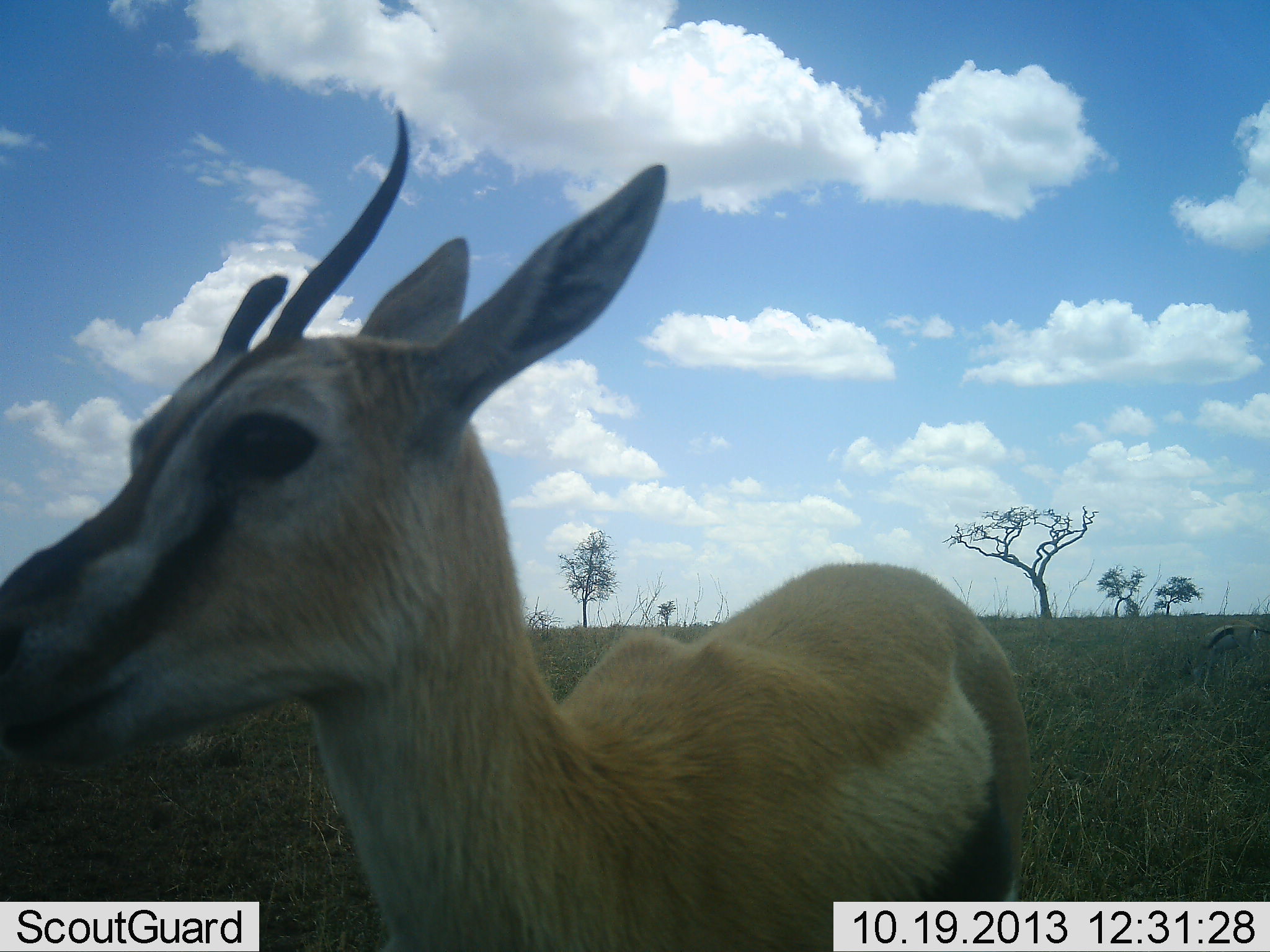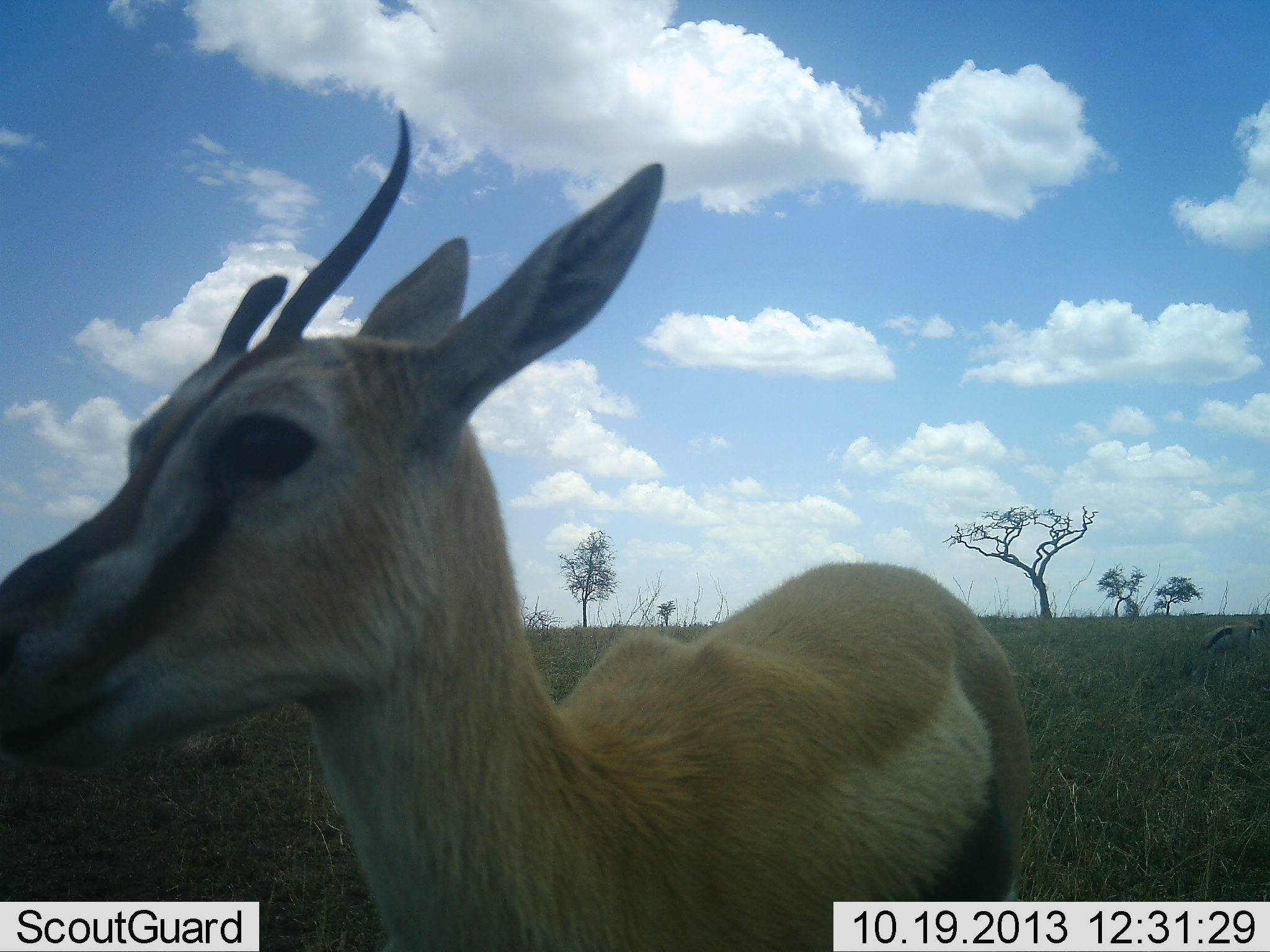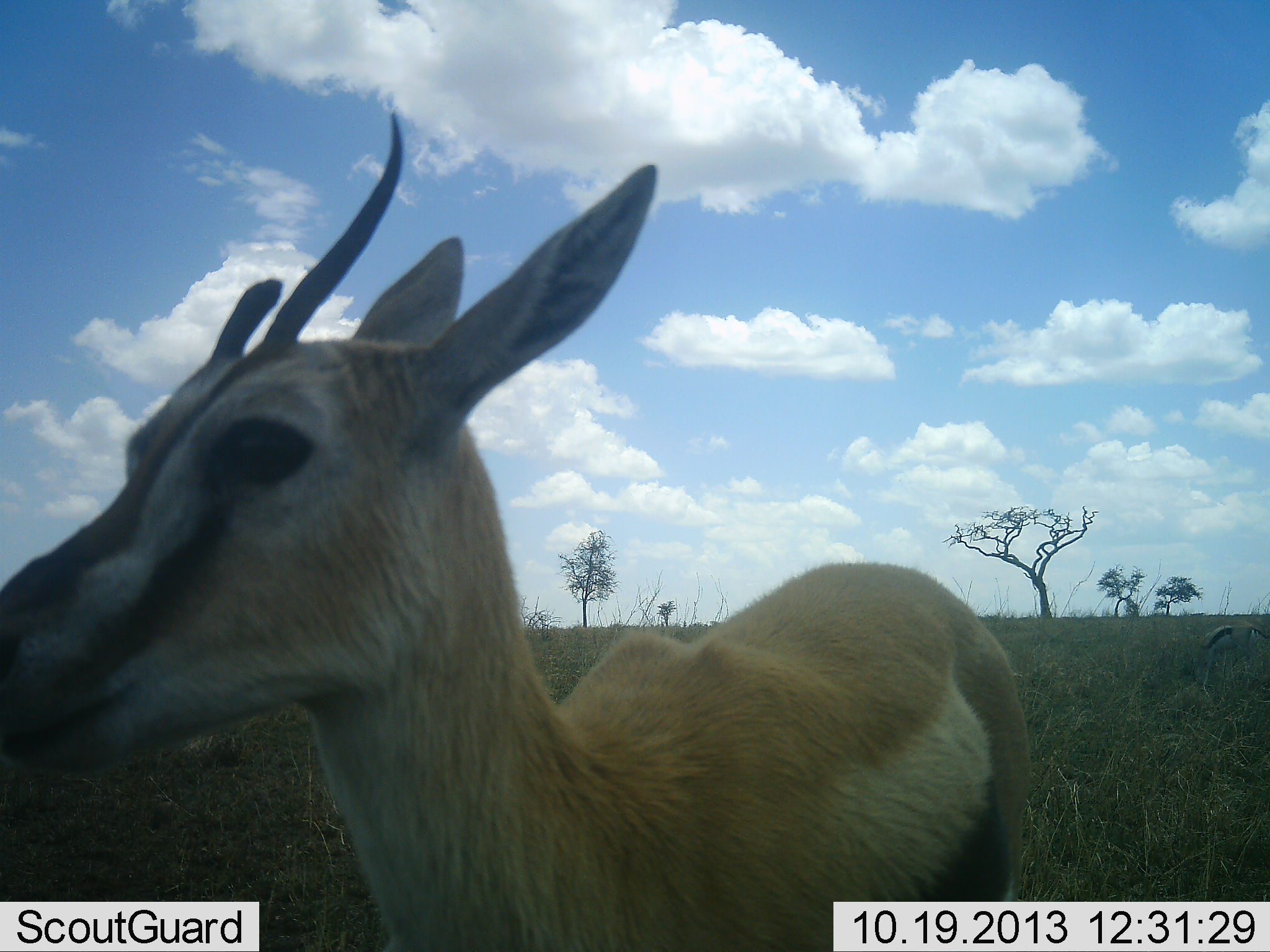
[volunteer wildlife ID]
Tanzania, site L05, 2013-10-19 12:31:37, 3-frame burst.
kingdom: Animalia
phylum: Chordata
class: Mammalia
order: Artiodactyla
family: Bovidae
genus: Eudorcas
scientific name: Eudorcas thomsonii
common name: thomson's gazelle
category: gazellethomsons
Gazellethomsons (thomson's gazelle) (Eudorcas thomsonii), count 1. Behavior (volunteer vote fractions): standing 100%, resting 0%, moving 0%, interacting 0%. Young present (vote fraction): 0%. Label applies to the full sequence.